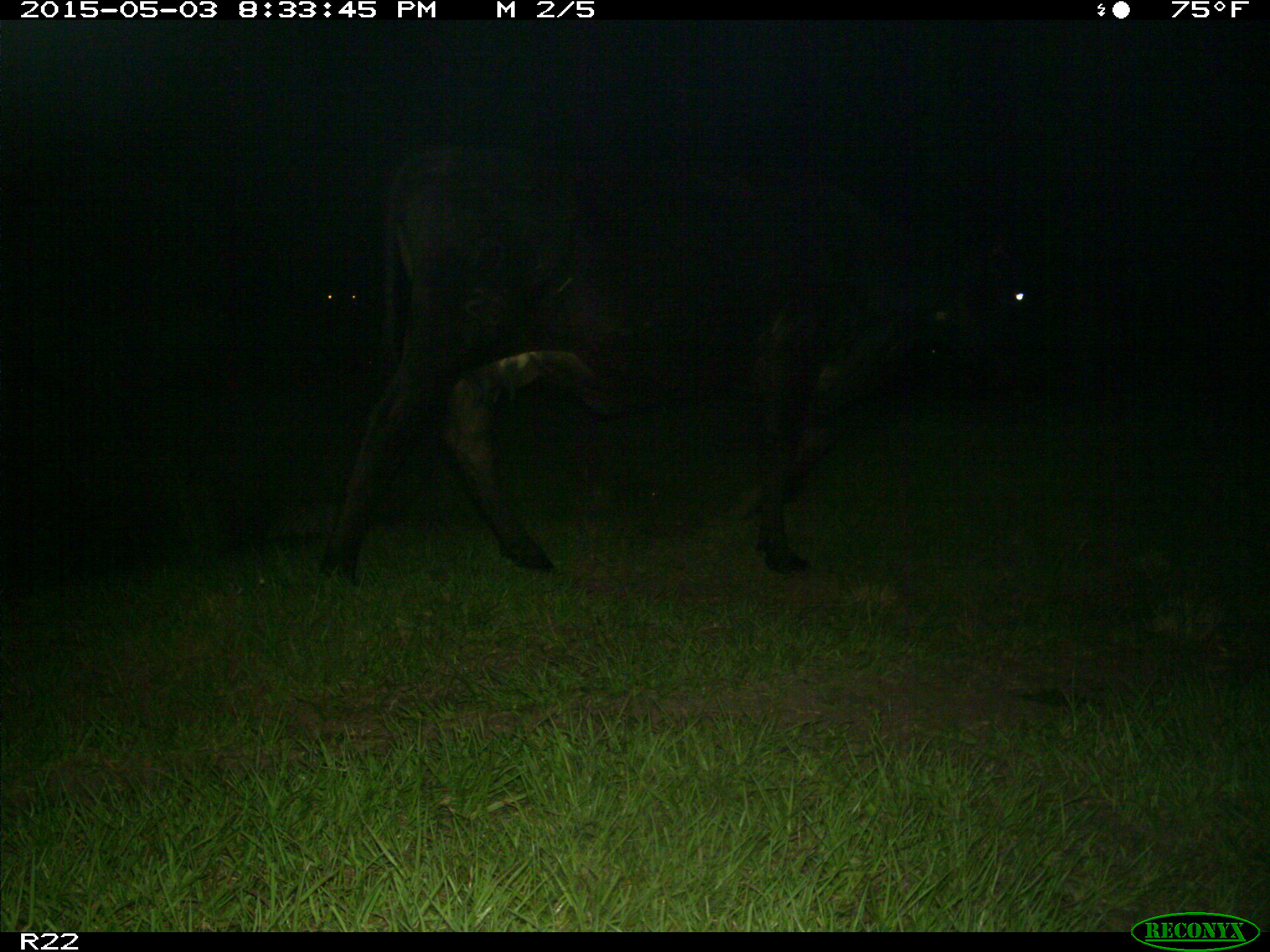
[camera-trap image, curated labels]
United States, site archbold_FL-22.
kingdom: Animalia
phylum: Chordata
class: Mammalia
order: Artiodactyla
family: Bovidae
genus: Bos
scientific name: Bos taurus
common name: domestic cow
Bos taurus (domestic cow).